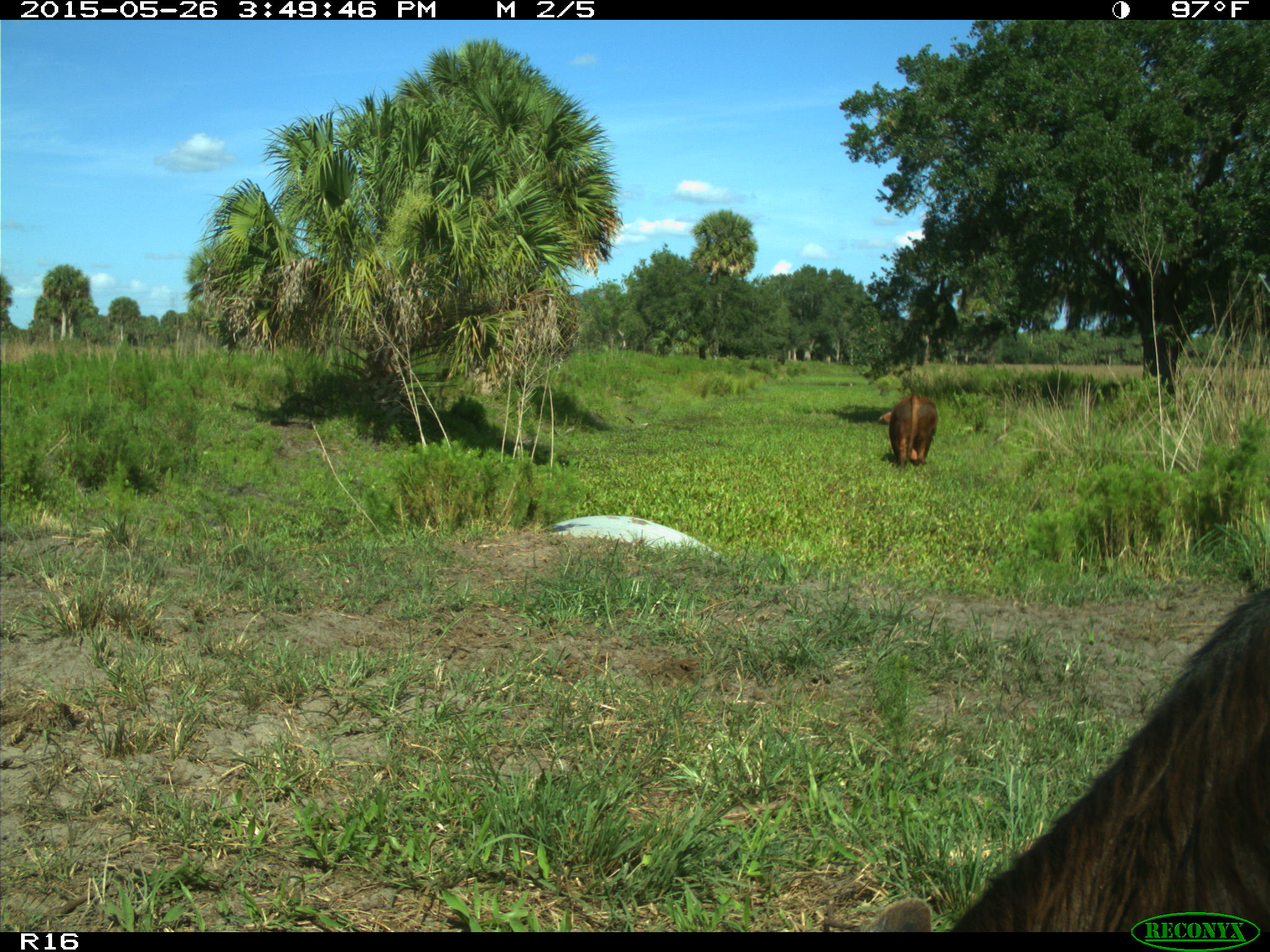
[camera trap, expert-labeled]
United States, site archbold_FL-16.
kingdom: Animalia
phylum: Chordata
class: Mammalia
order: Artiodactyla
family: Bovidae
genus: Bos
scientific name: Bos taurus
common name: domestic cow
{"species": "Bos taurus (domestic cow)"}